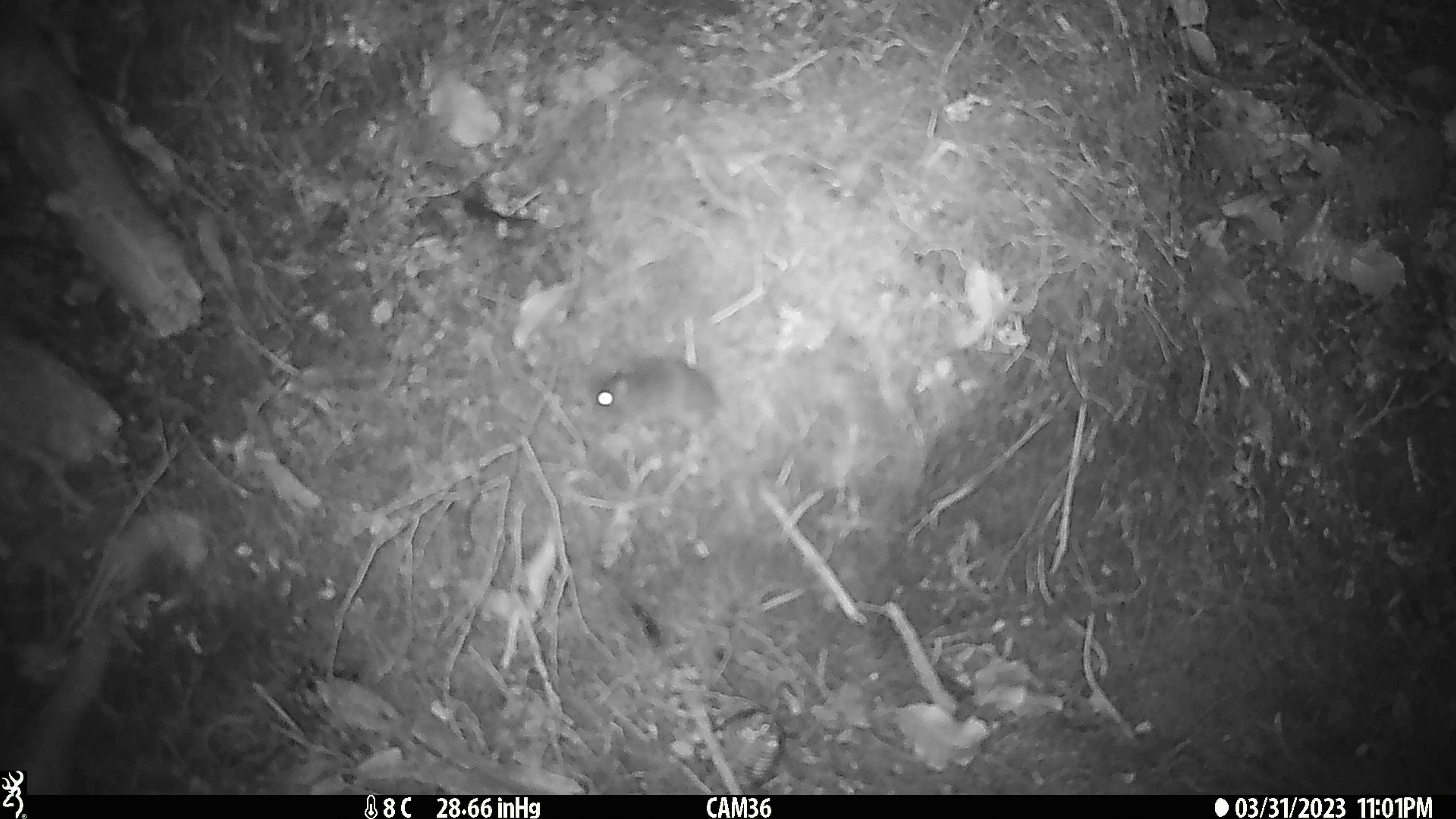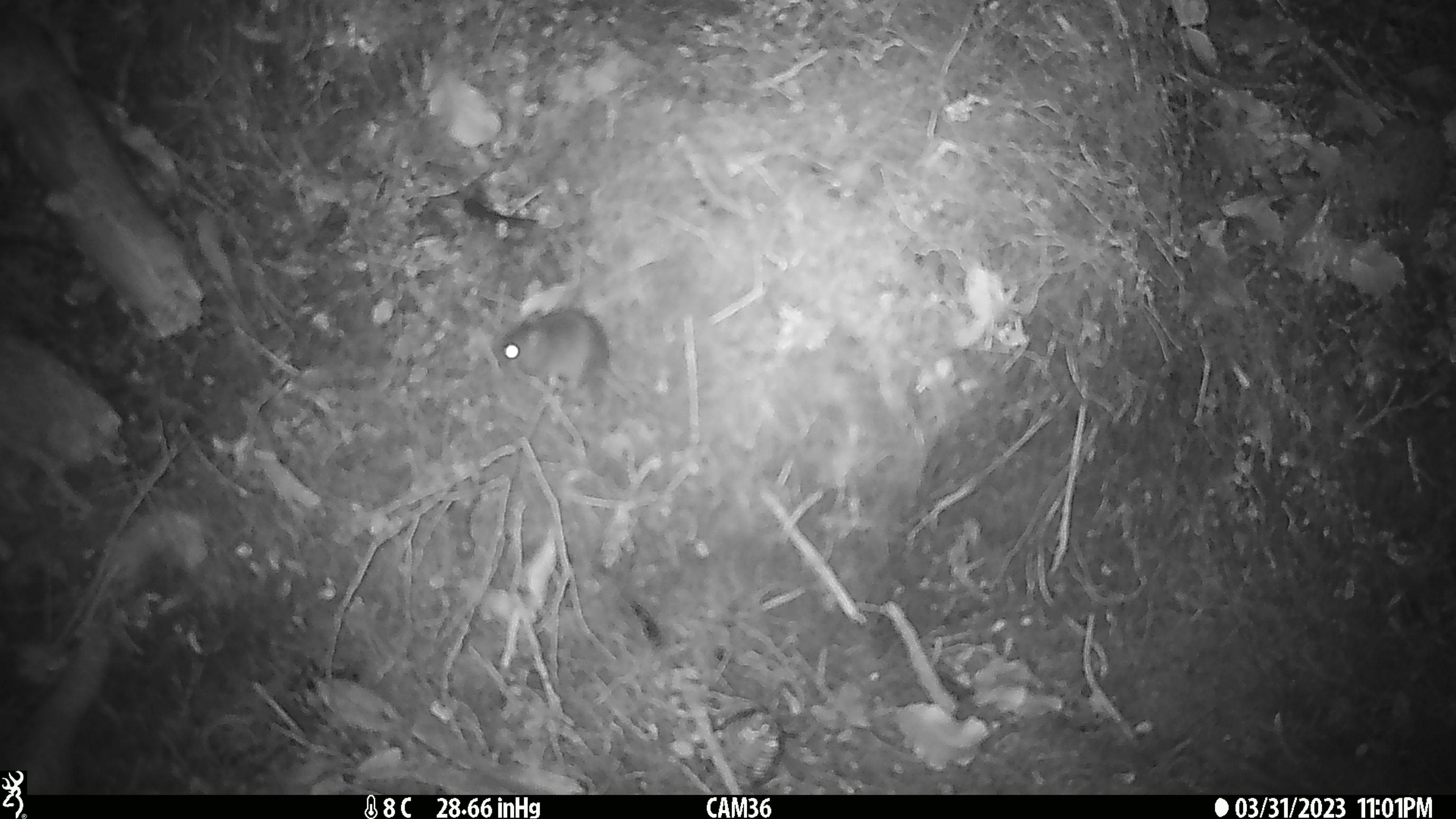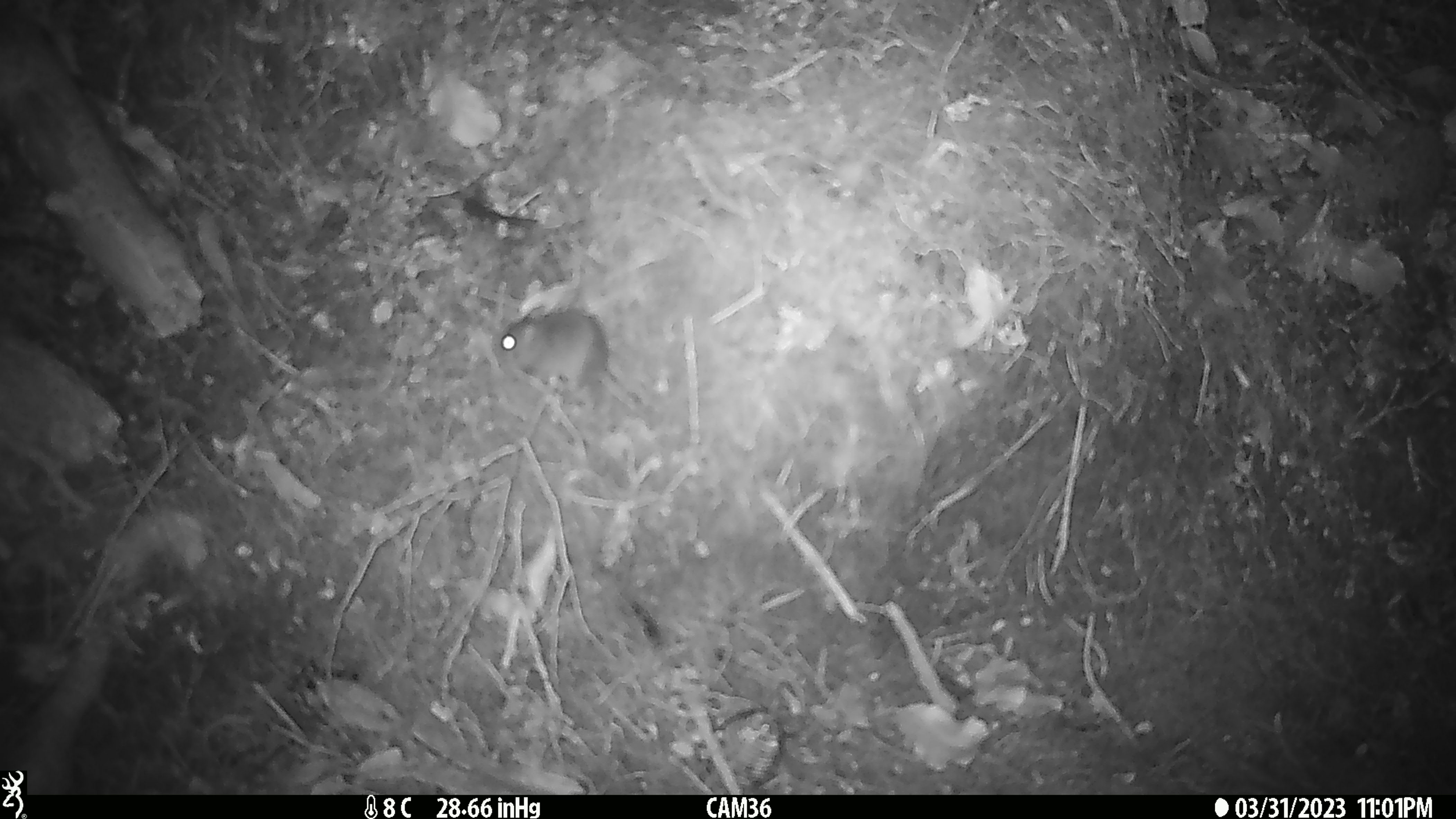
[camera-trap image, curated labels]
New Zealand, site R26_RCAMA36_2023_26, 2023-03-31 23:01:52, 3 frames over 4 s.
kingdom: Animalia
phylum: Chordata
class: Mammalia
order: Rodentia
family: Muridae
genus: Mus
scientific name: Mus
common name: mouse